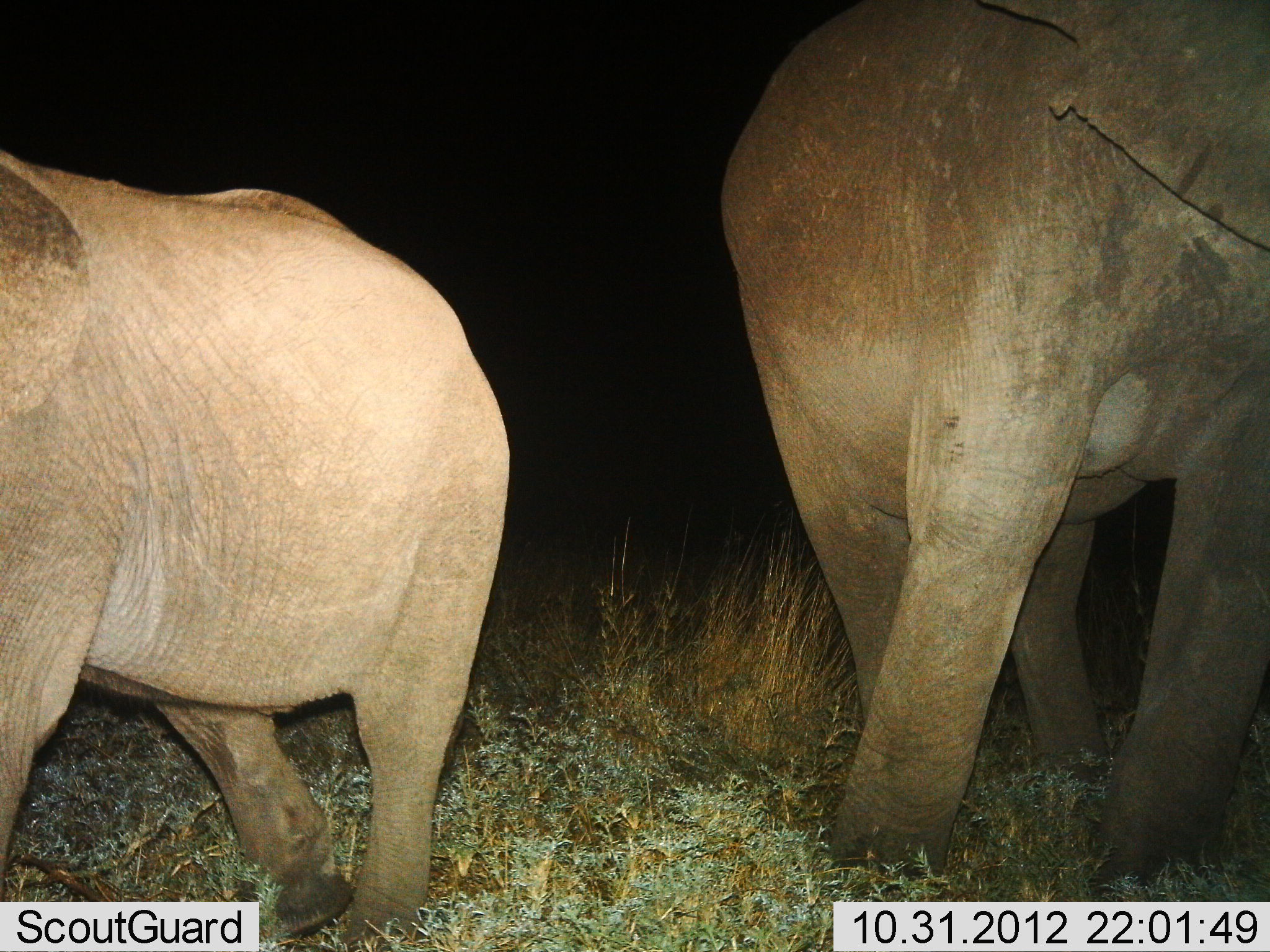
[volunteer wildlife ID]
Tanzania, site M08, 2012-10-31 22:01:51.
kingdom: Animalia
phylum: Chordata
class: Mammalia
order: Proboscidea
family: Elephantidae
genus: Loxodonta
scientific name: Loxodonta africana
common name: african bush elephant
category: elephant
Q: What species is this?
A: Elephant (african bush elephant) (Loxodonta africana).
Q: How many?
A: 2.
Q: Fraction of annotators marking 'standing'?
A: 90%.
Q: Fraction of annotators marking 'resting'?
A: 0%.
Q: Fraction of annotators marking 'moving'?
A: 30%.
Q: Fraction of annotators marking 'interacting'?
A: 0%.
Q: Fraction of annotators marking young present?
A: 30%.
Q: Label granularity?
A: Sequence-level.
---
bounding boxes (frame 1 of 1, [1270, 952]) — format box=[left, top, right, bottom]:
animal: box=[717, 0, 1270, 895]; box=[1, 149, 512, 952]